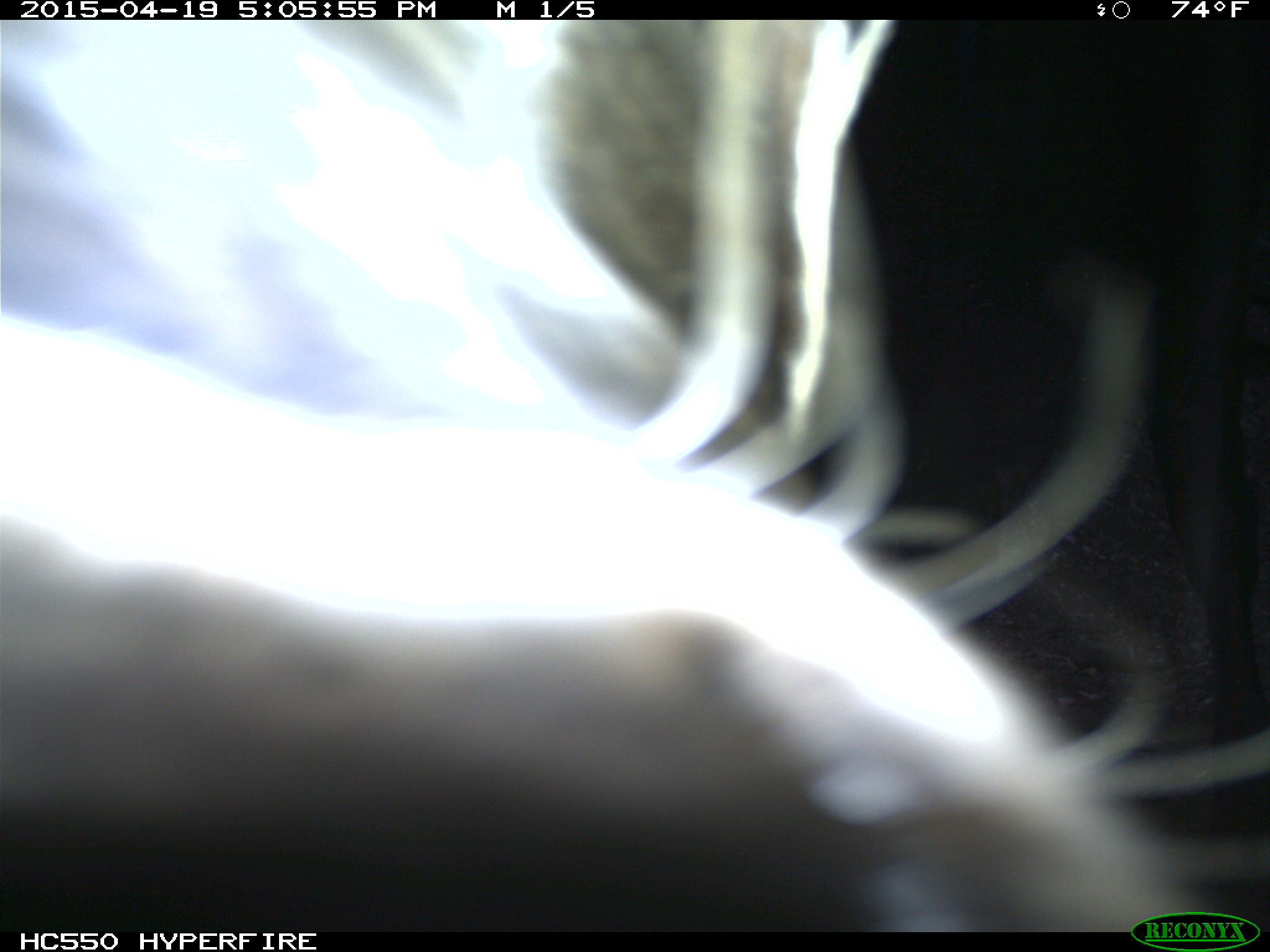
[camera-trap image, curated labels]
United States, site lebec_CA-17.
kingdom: Animalia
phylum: Chordata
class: Mammalia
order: Artiodactyla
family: Bovidae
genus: Bos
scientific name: Bos taurus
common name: domestic cow